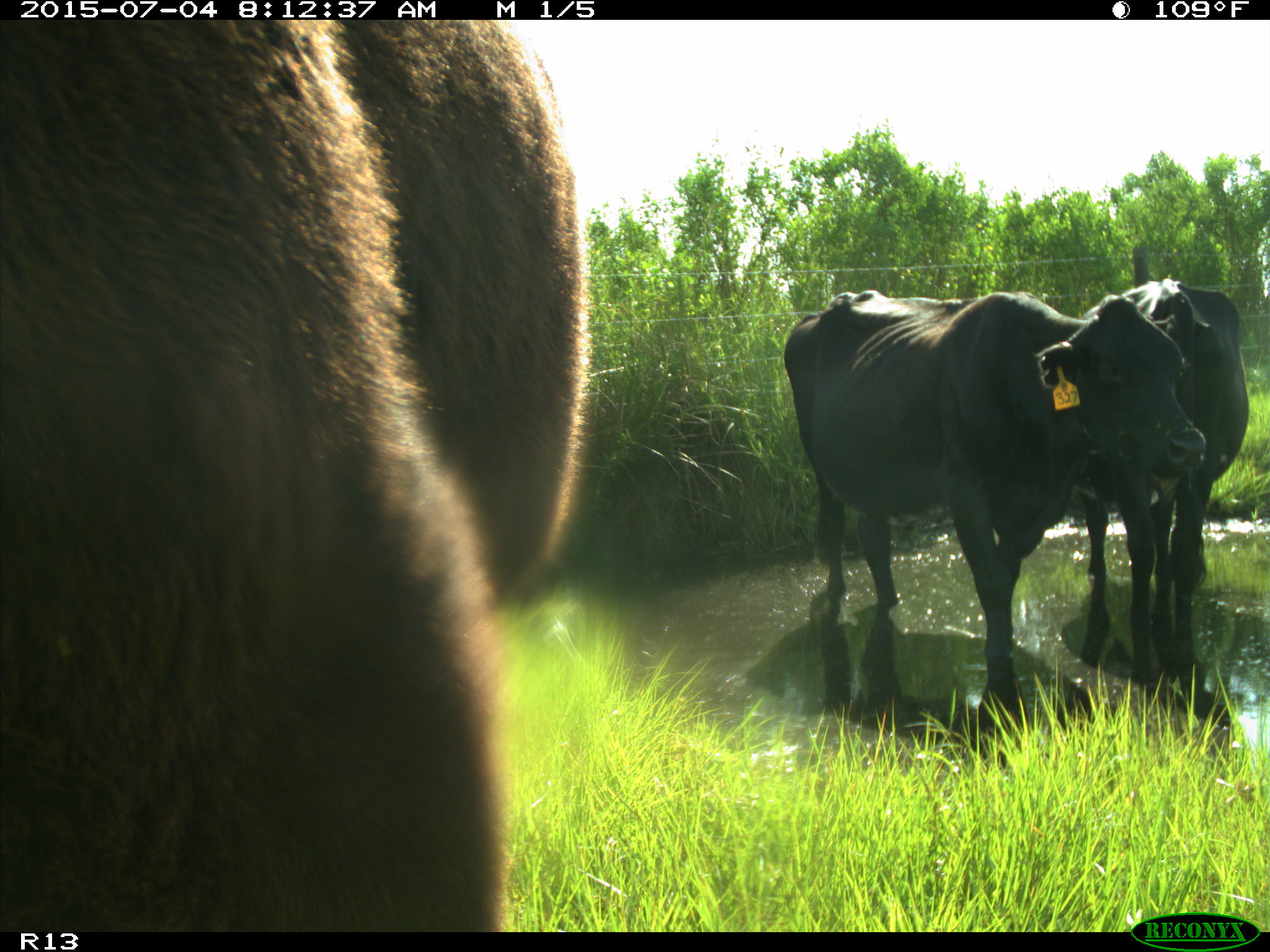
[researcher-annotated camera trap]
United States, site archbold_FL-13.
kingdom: Animalia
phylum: Chordata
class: Mammalia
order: Artiodactyla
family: Bovidae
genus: Bos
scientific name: Bos taurus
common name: domestic cow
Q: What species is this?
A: Bos taurus (domestic cow).